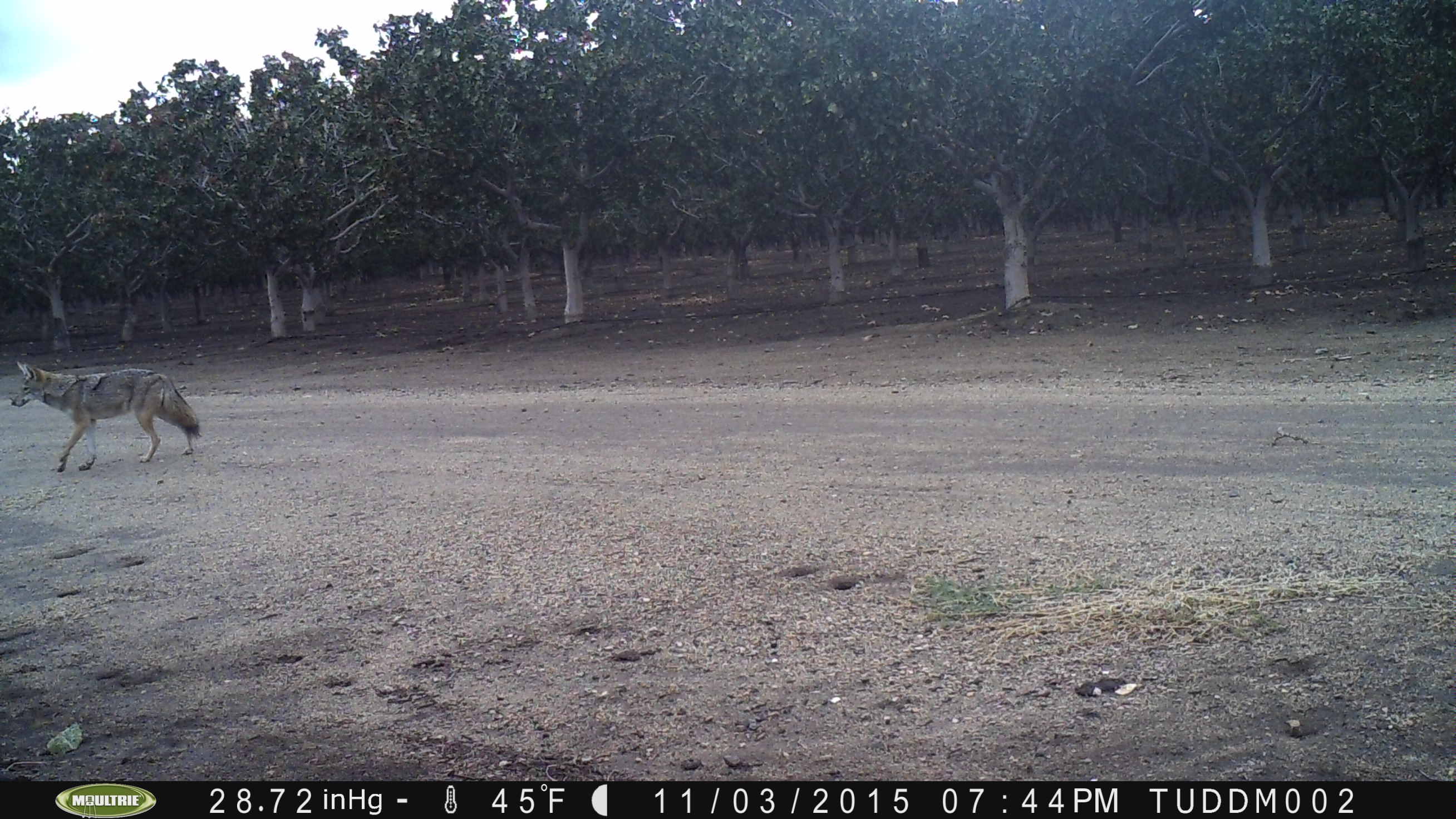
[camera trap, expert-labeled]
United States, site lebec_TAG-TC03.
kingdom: Animalia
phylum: Chordata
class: Mammalia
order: Carnivora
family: Canidae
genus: Canis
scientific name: Canis latrans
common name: coyote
Canis latrans (coyote).